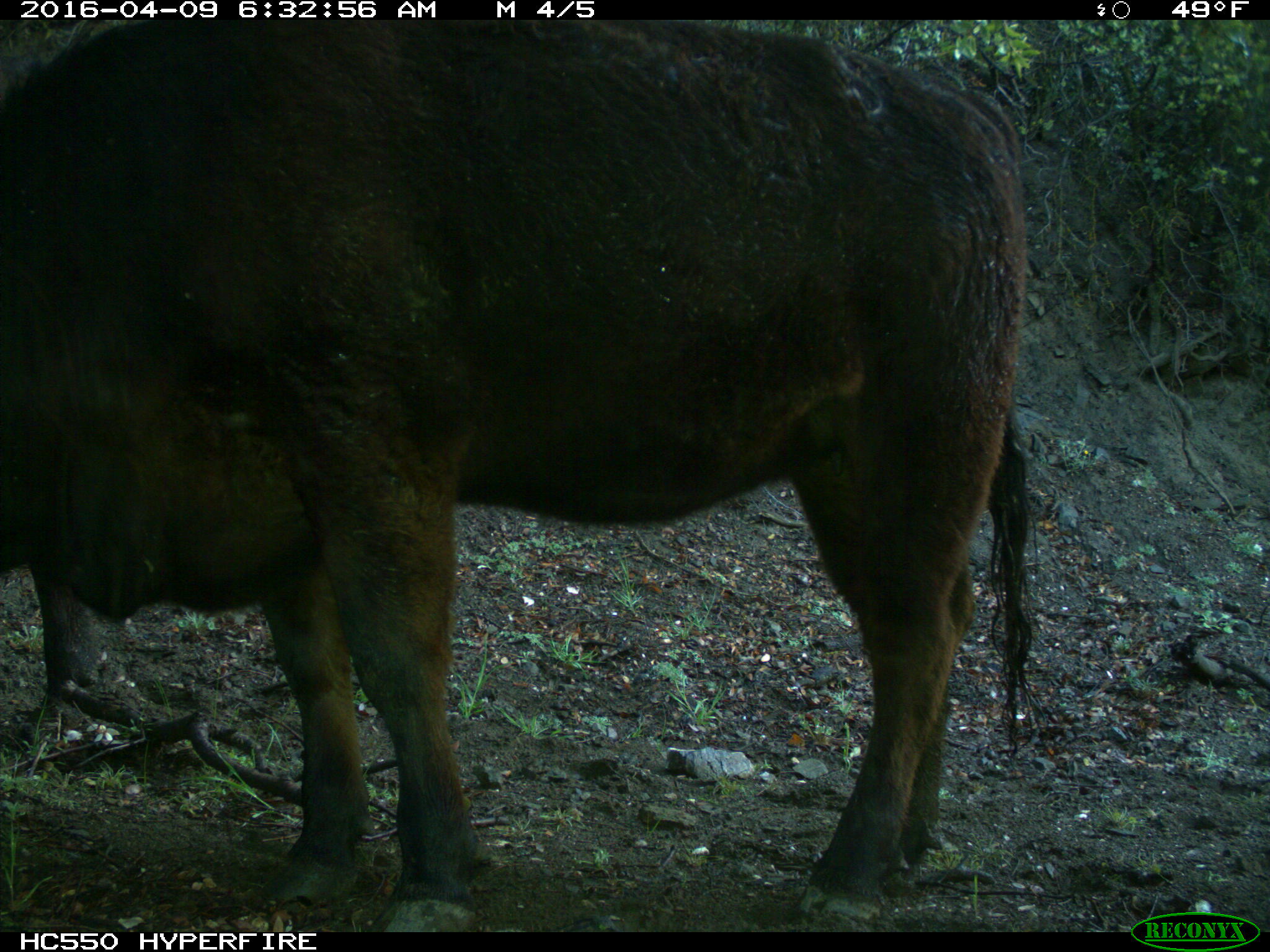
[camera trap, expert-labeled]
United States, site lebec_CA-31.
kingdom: Animalia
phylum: Chordata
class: Mammalia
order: Artiodactyla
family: Bovidae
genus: Bos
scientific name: Bos taurus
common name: domestic cow